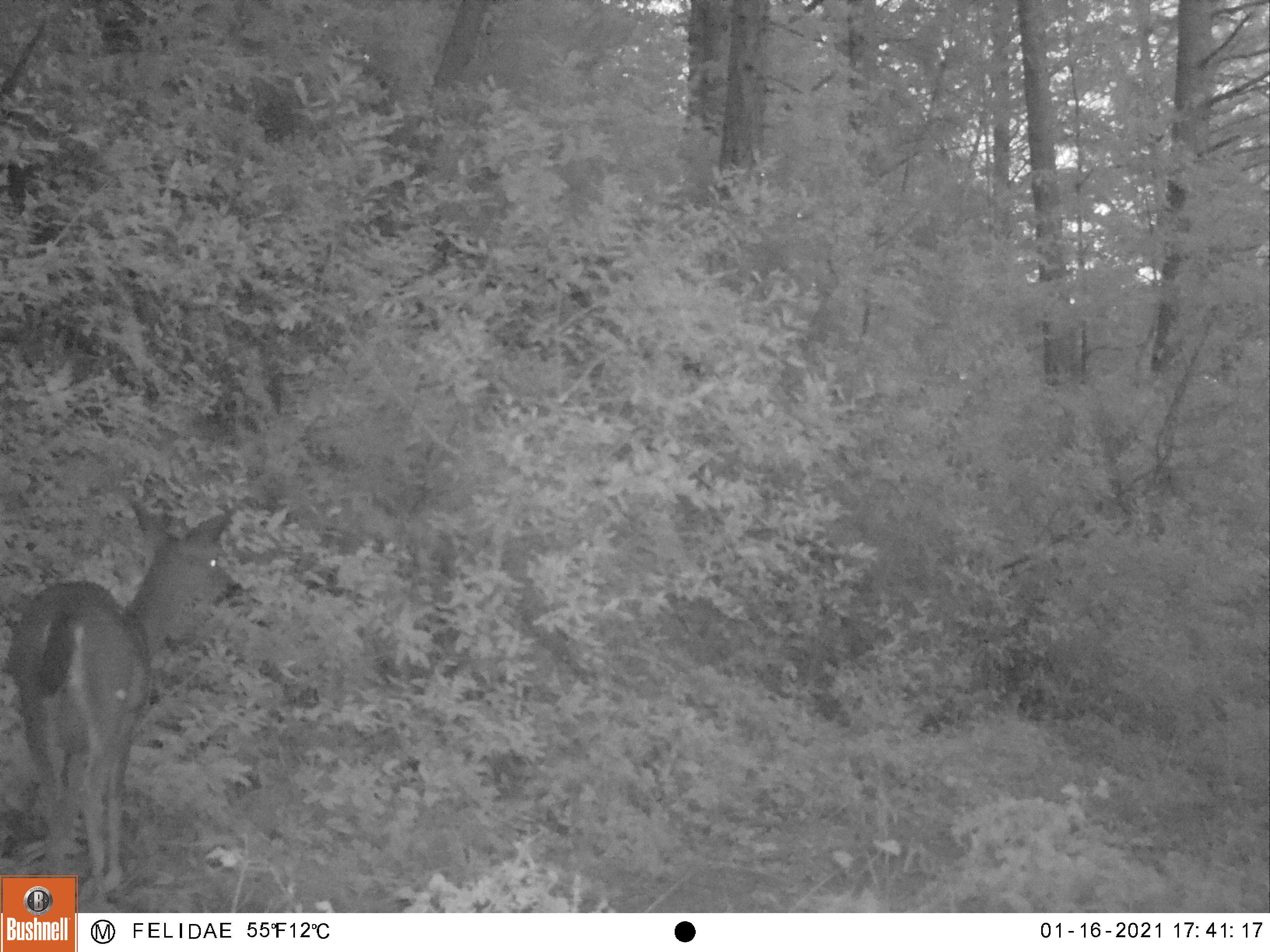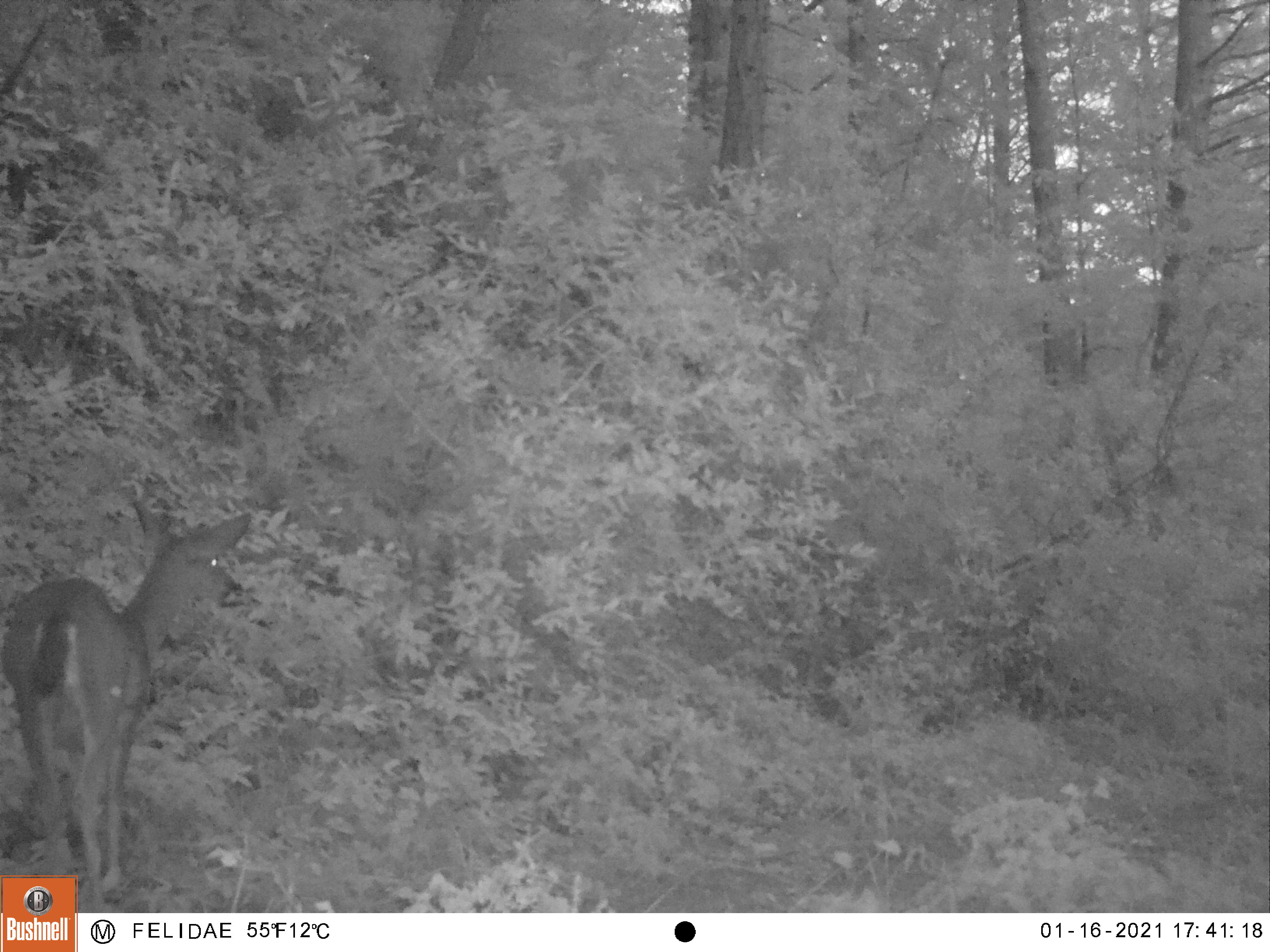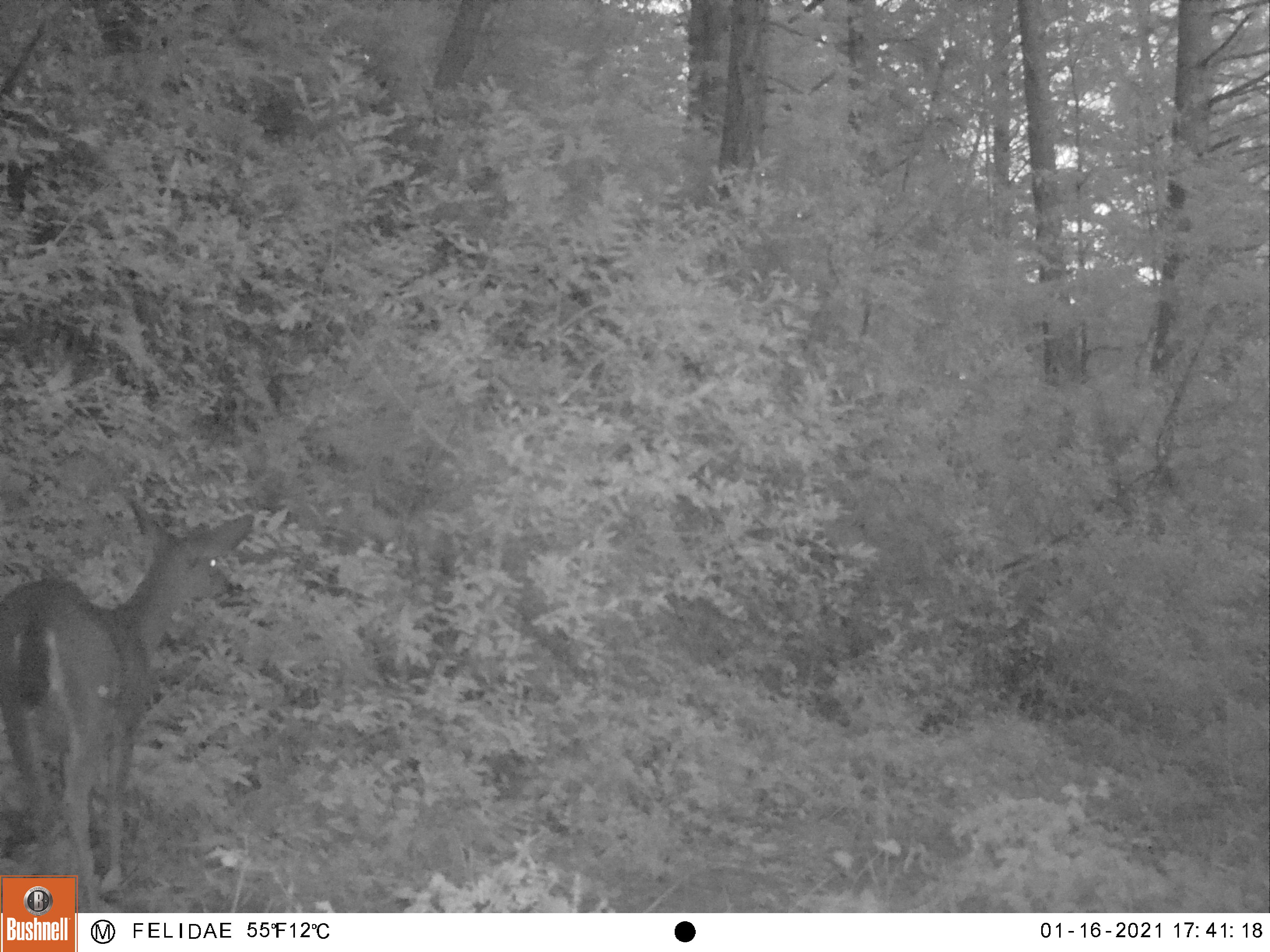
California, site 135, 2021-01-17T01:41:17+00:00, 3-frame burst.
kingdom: Animalia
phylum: Chordata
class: Mammalia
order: Artiodactyla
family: Cervidae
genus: Odocoileus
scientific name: Odocoileus hemionus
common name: mule deer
Mule deer (Odocoileus hemionus).